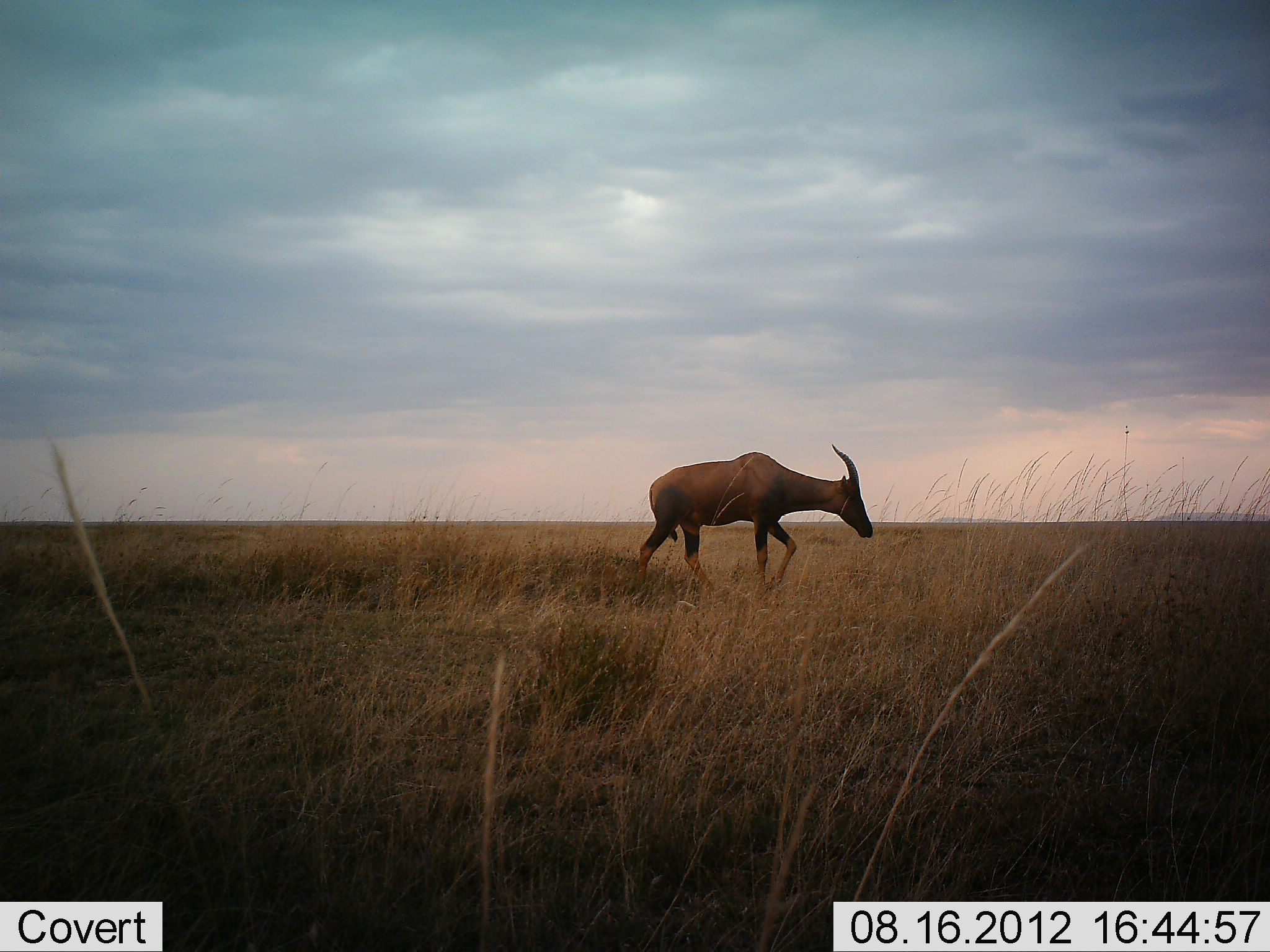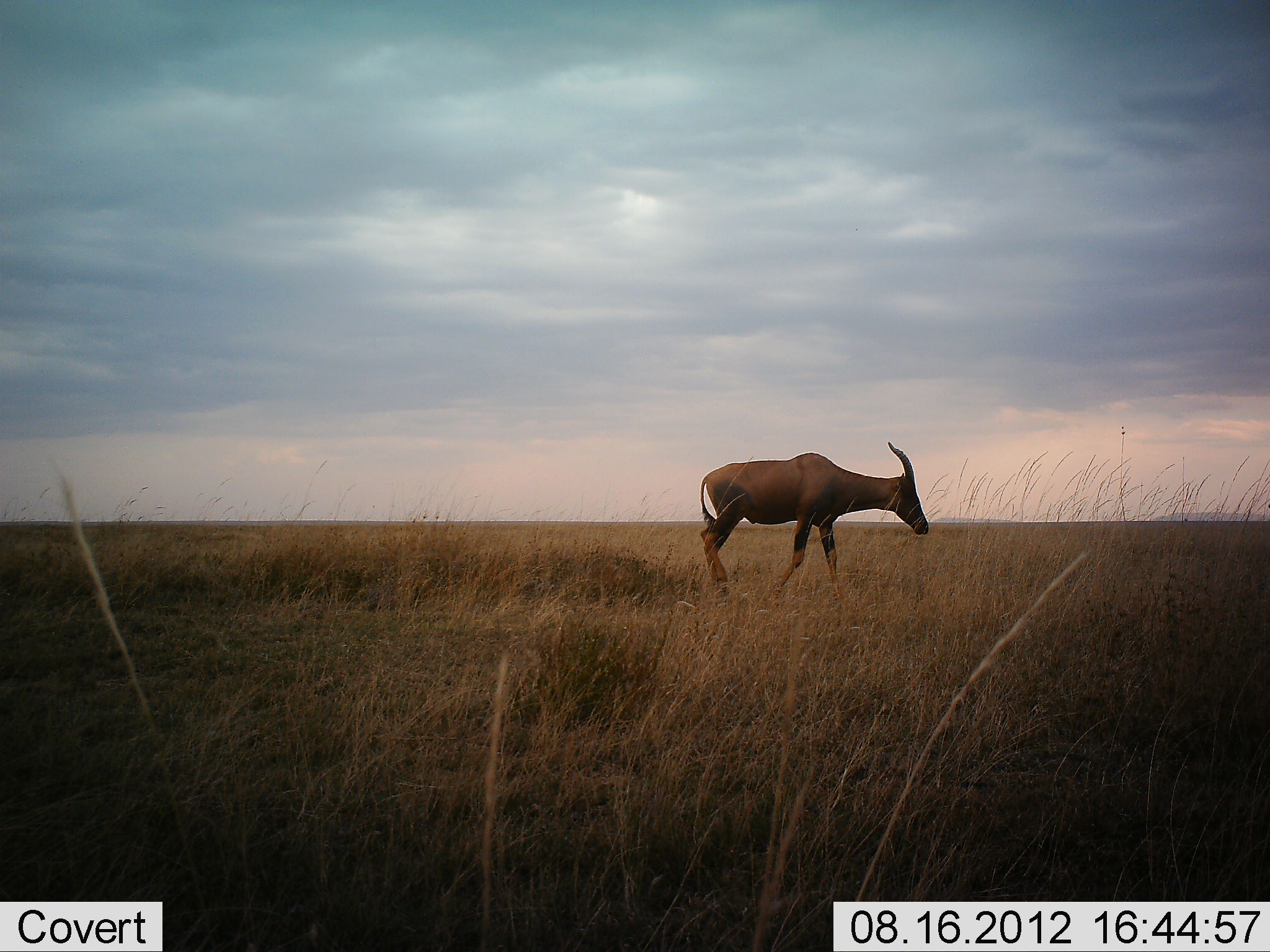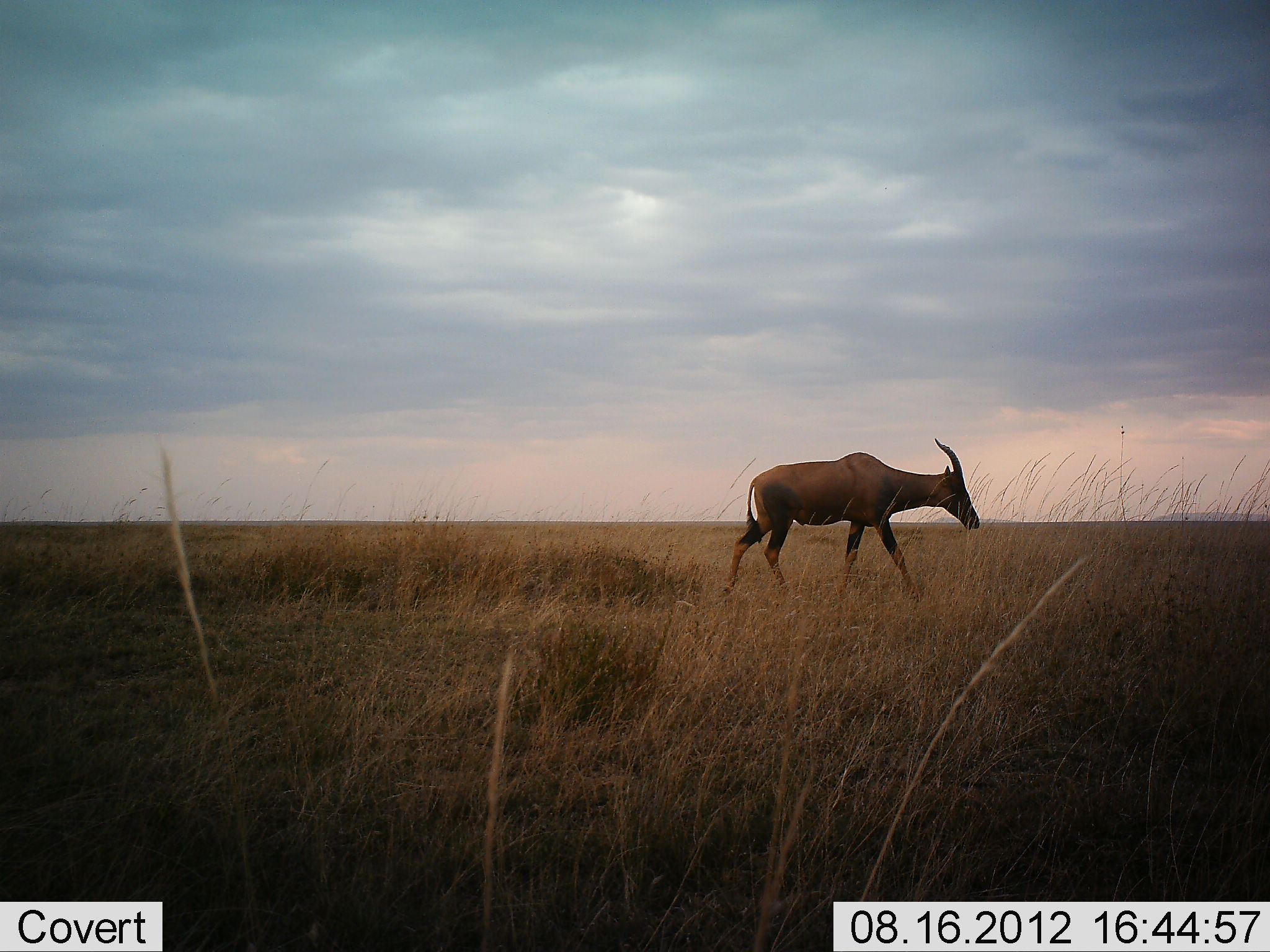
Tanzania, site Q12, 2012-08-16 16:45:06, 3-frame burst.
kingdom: Animalia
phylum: Chordata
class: Mammalia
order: Artiodactyla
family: Bovidae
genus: Damaliscus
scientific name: Damaliscus lunatus jimela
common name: topi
Topi (Damaliscus lunatus jimela), count 1. Behavior (volunteer vote fractions): standing 10%, resting 0%, moving 90%, interacting 0%. Young present (vote fraction): 0%. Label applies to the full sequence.